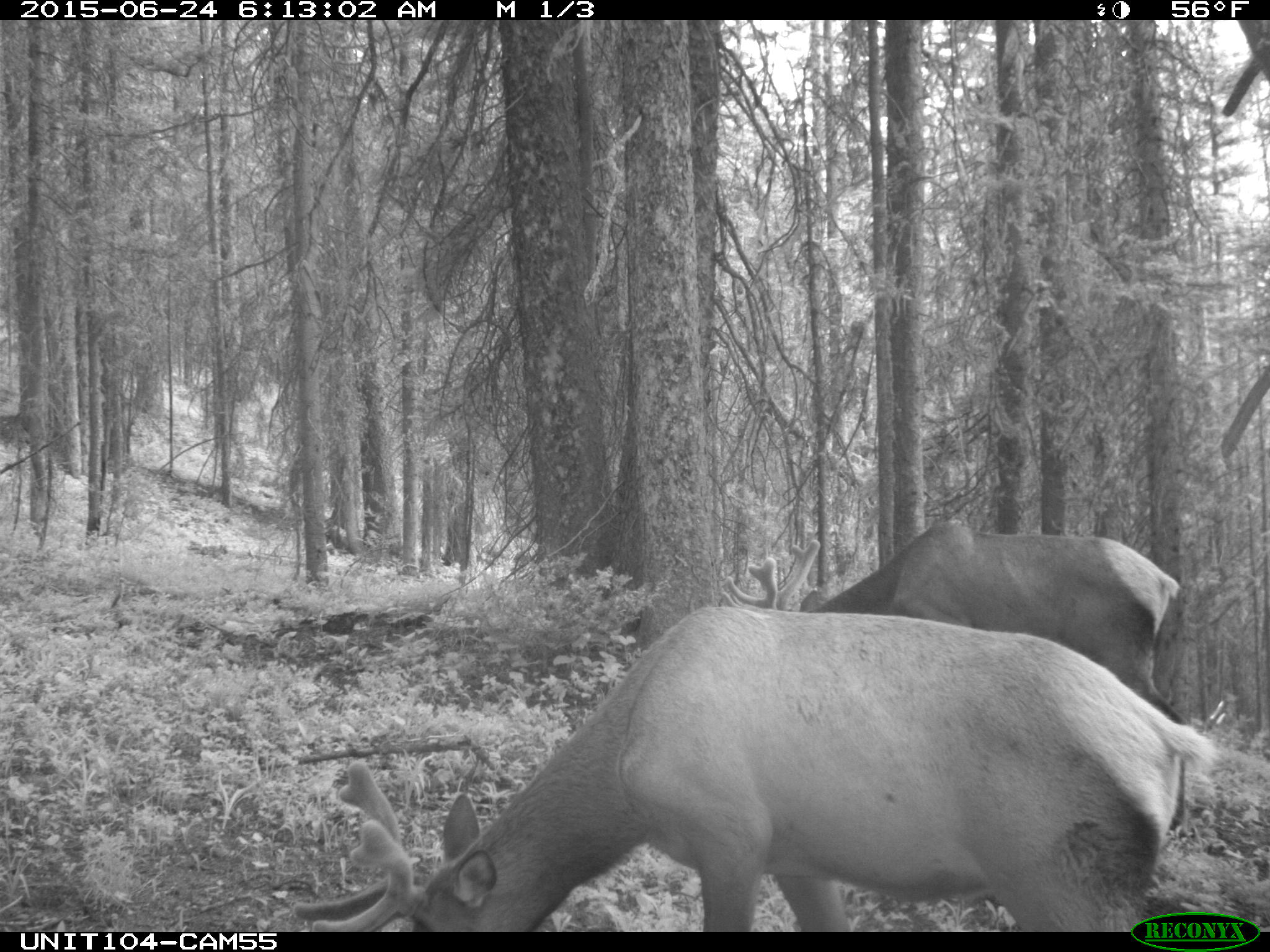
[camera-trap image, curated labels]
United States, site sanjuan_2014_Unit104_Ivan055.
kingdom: Animalia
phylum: Chordata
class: Mammalia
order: Artiodactyla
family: Cervidae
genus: Cervus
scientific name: Cervus elaphus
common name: red deer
Cervus elaphus (red deer).